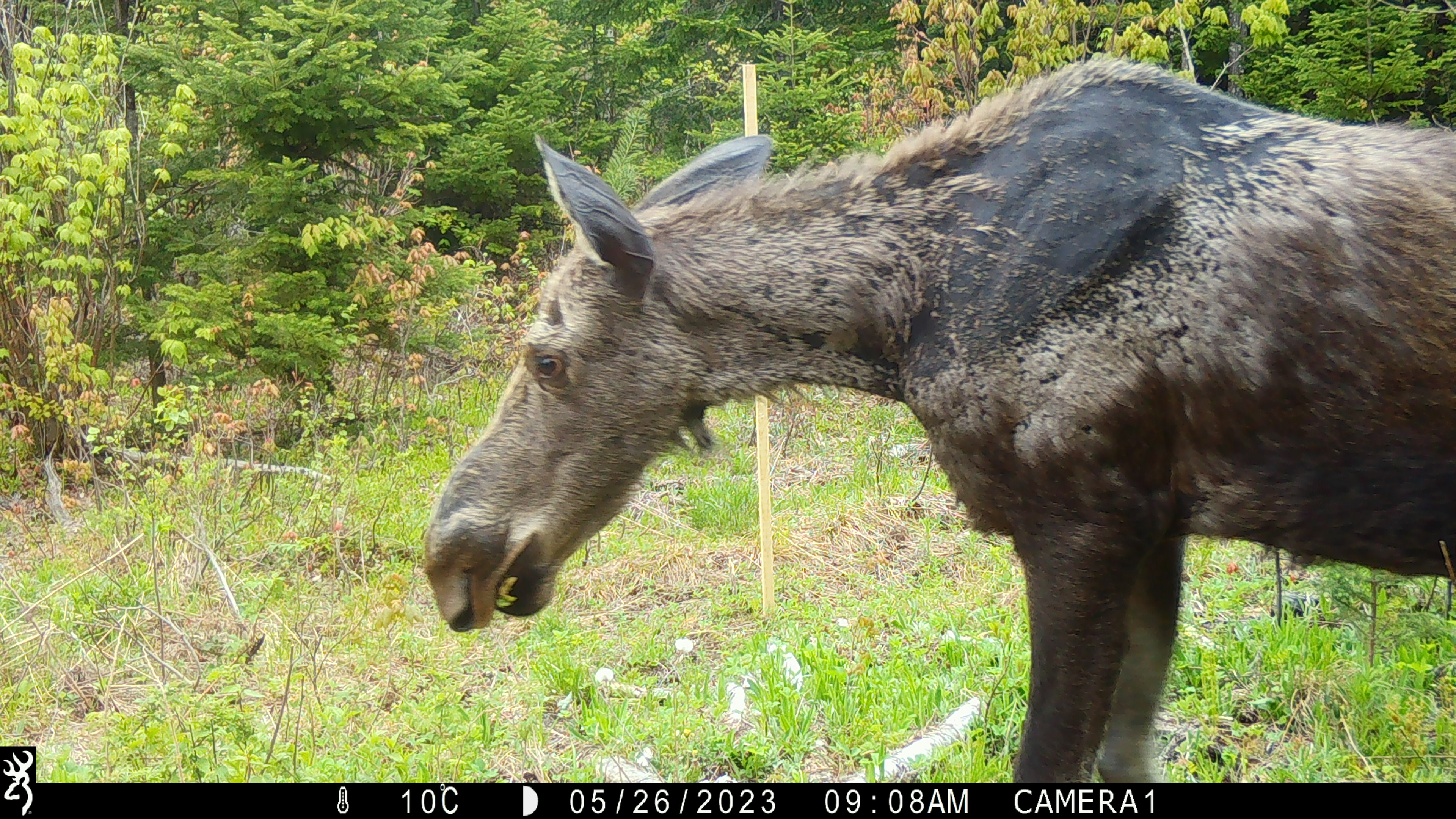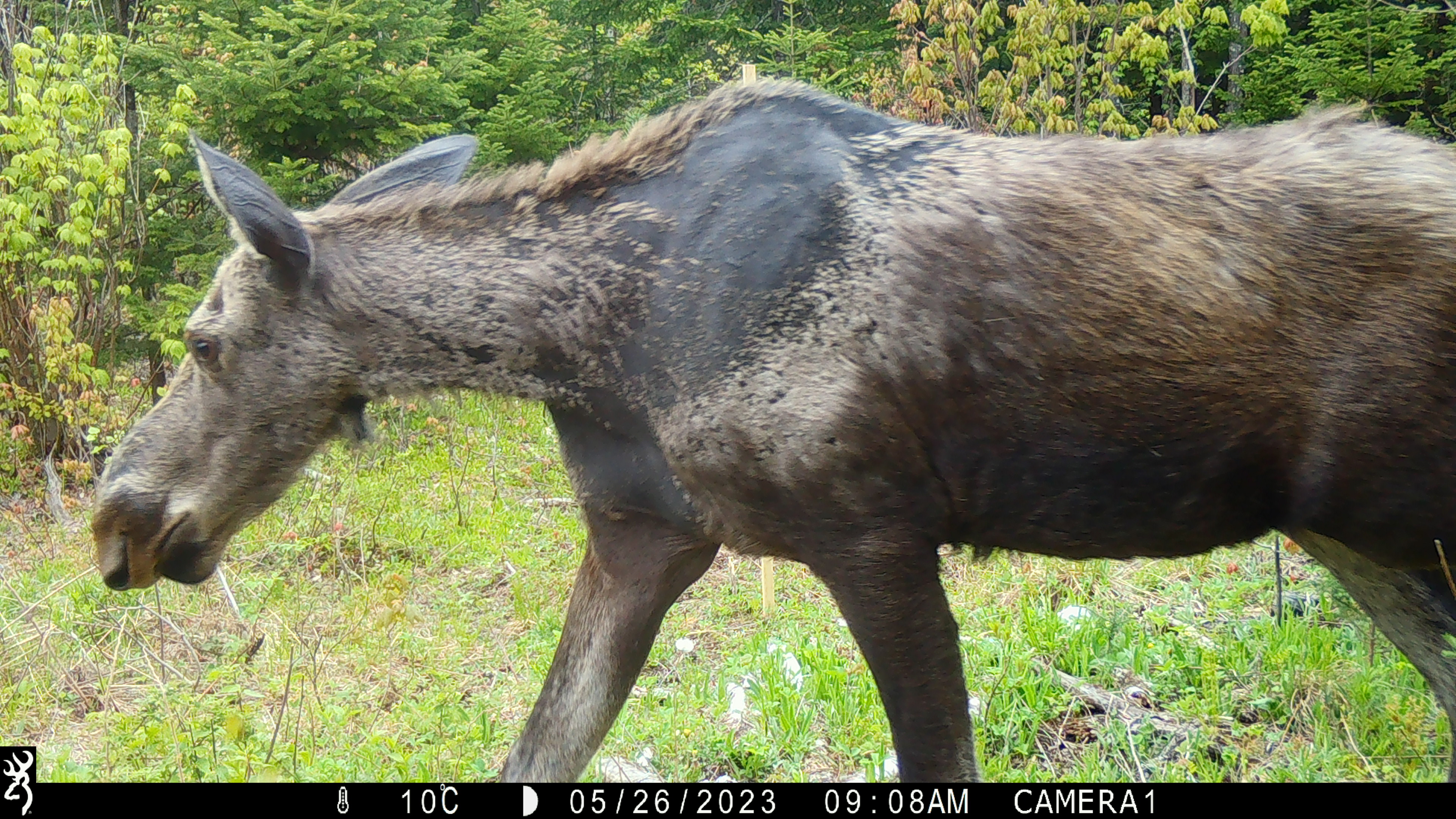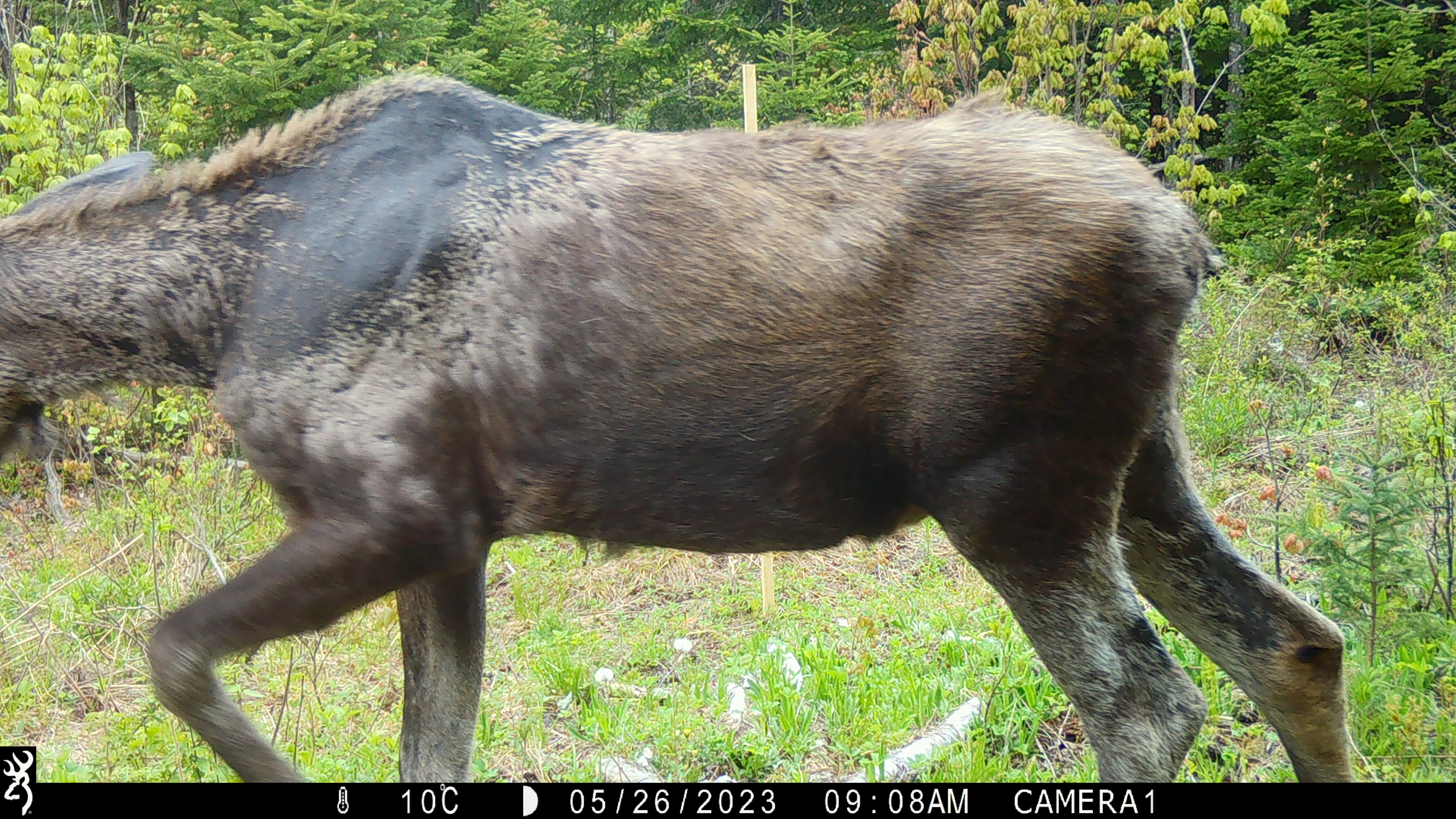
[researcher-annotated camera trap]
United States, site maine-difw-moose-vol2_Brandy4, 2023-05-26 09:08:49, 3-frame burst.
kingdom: Animalia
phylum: Chordata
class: Mammalia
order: Artiodactyla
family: Cervidae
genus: Alces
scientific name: Alces alces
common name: moose